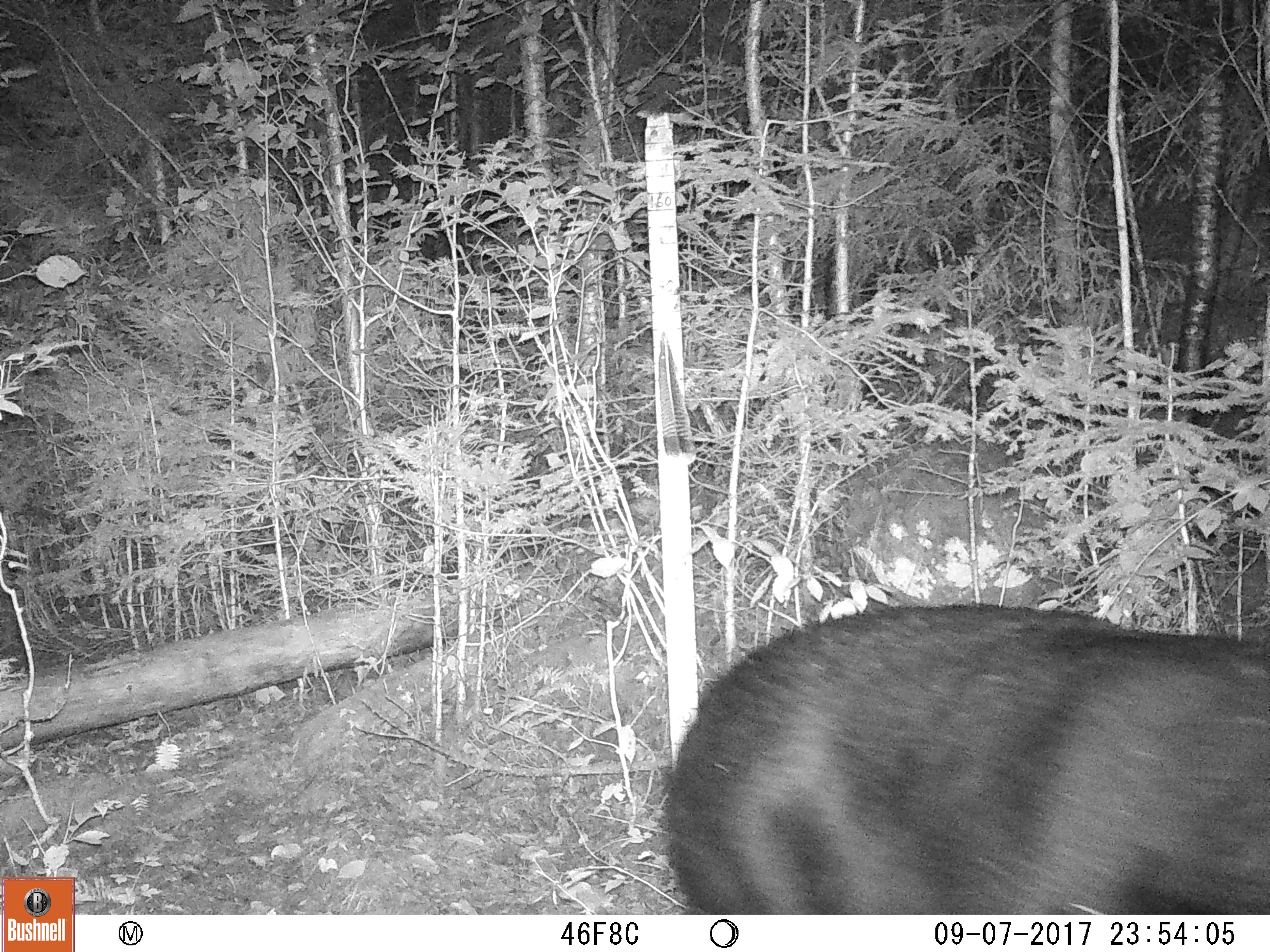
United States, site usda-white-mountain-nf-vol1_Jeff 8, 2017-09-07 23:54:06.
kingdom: Animalia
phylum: Chordata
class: Mammalia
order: Carnivora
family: Ursidae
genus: Ursus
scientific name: Ursus americanus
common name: black bear